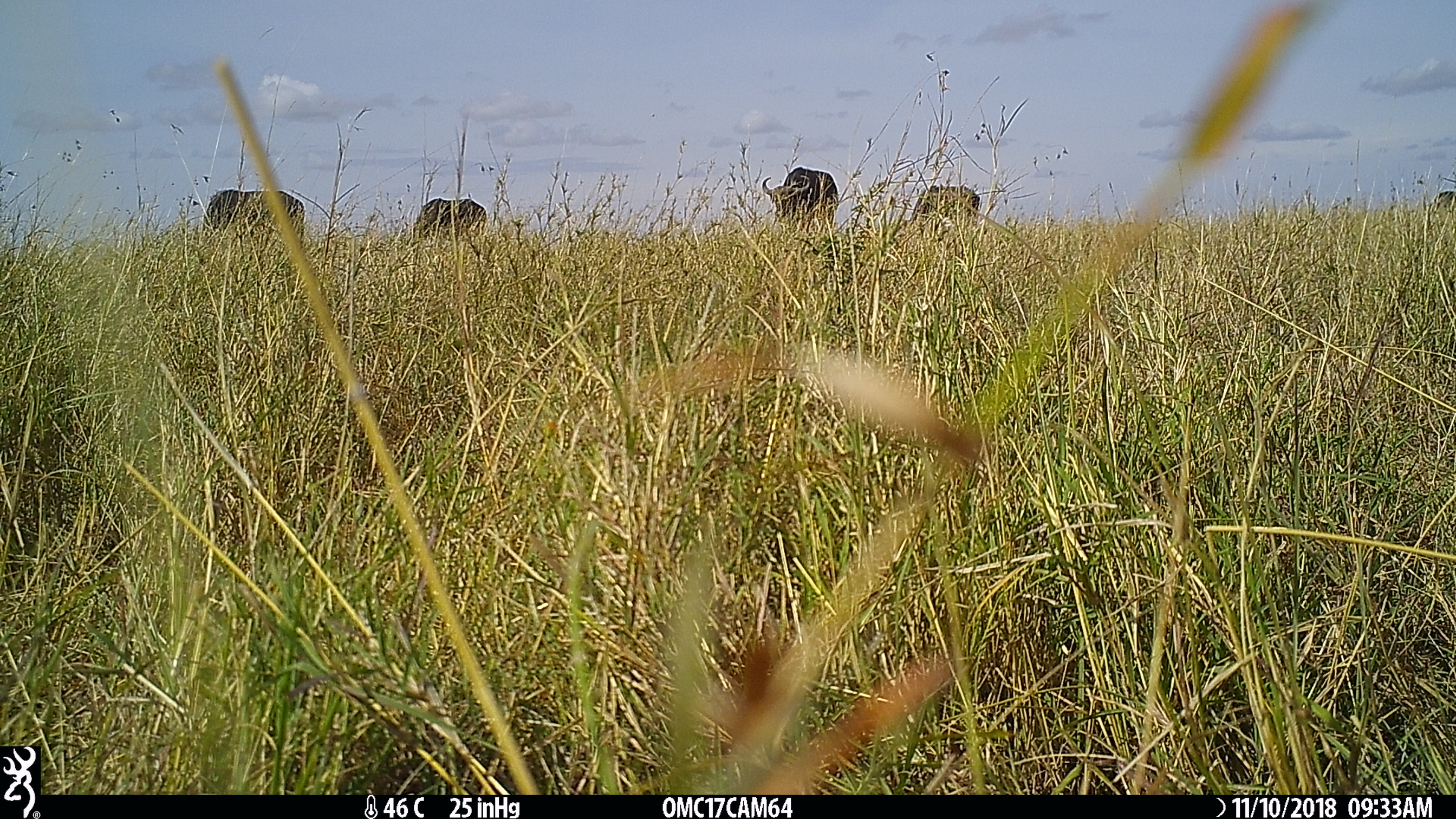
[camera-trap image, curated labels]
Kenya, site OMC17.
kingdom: Animalia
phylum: Chordata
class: Mammalia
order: Artiodactyla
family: Bovidae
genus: Syncerus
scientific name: Syncerus caffer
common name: buffalo